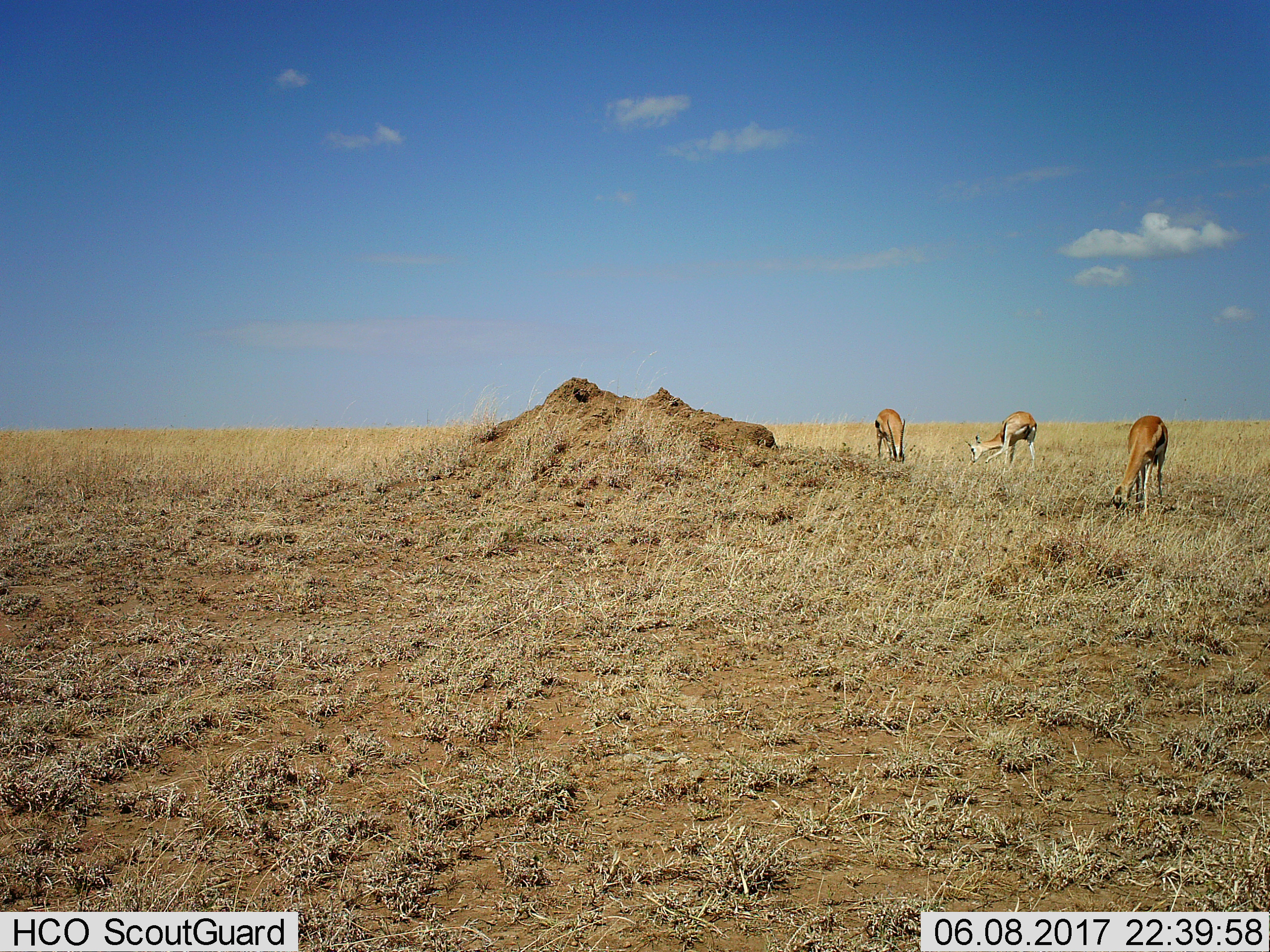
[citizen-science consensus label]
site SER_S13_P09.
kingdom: Animalia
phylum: Chordata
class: Mammalia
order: Artiodactyla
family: Bovidae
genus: Eudorcas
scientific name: Eudorcas thomsonii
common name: thomson's gazelle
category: gazellethomsons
Gazellethomsons (thomson's gazelle) (Eudorcas thomsonii), count 3. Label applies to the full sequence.